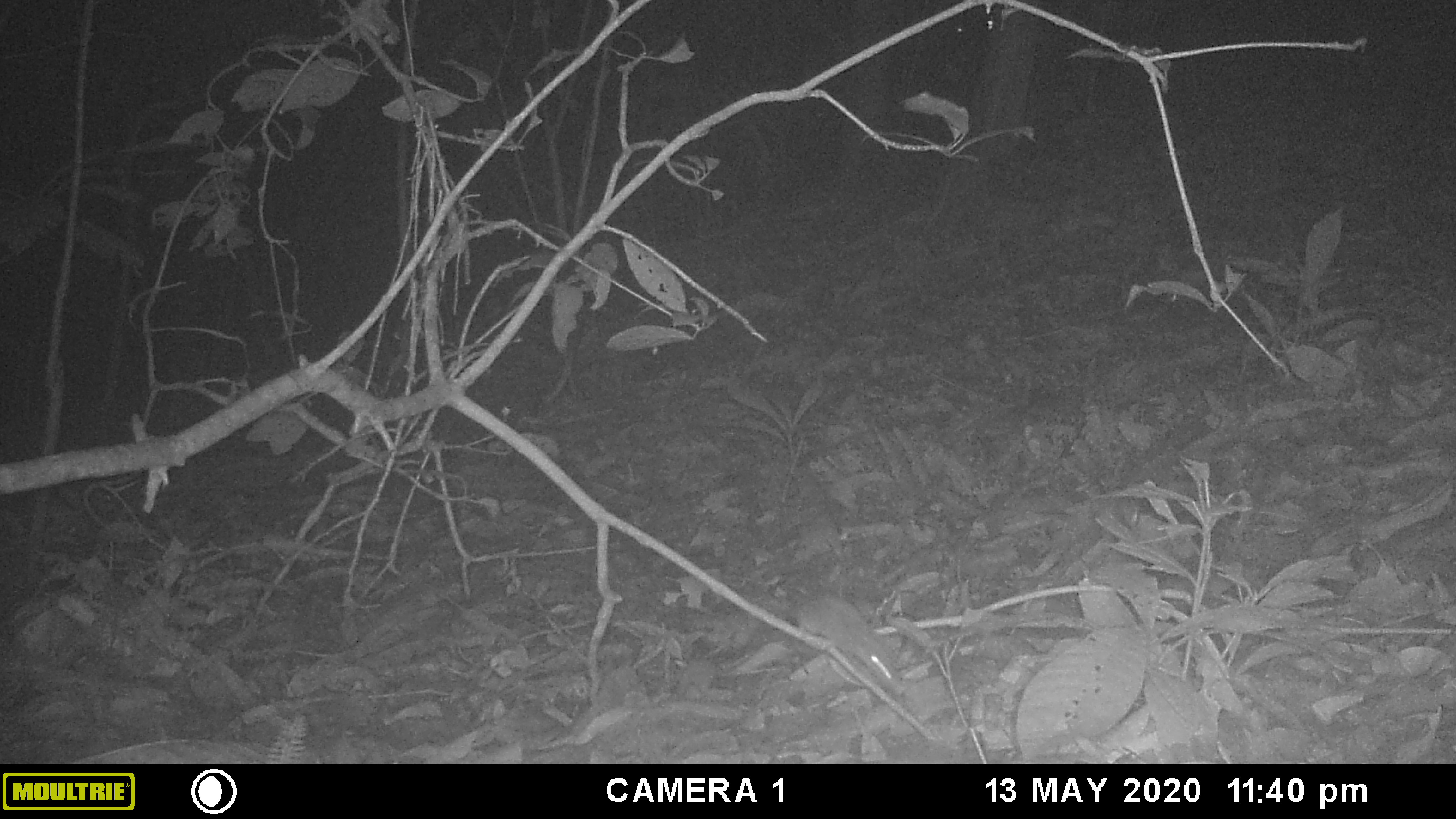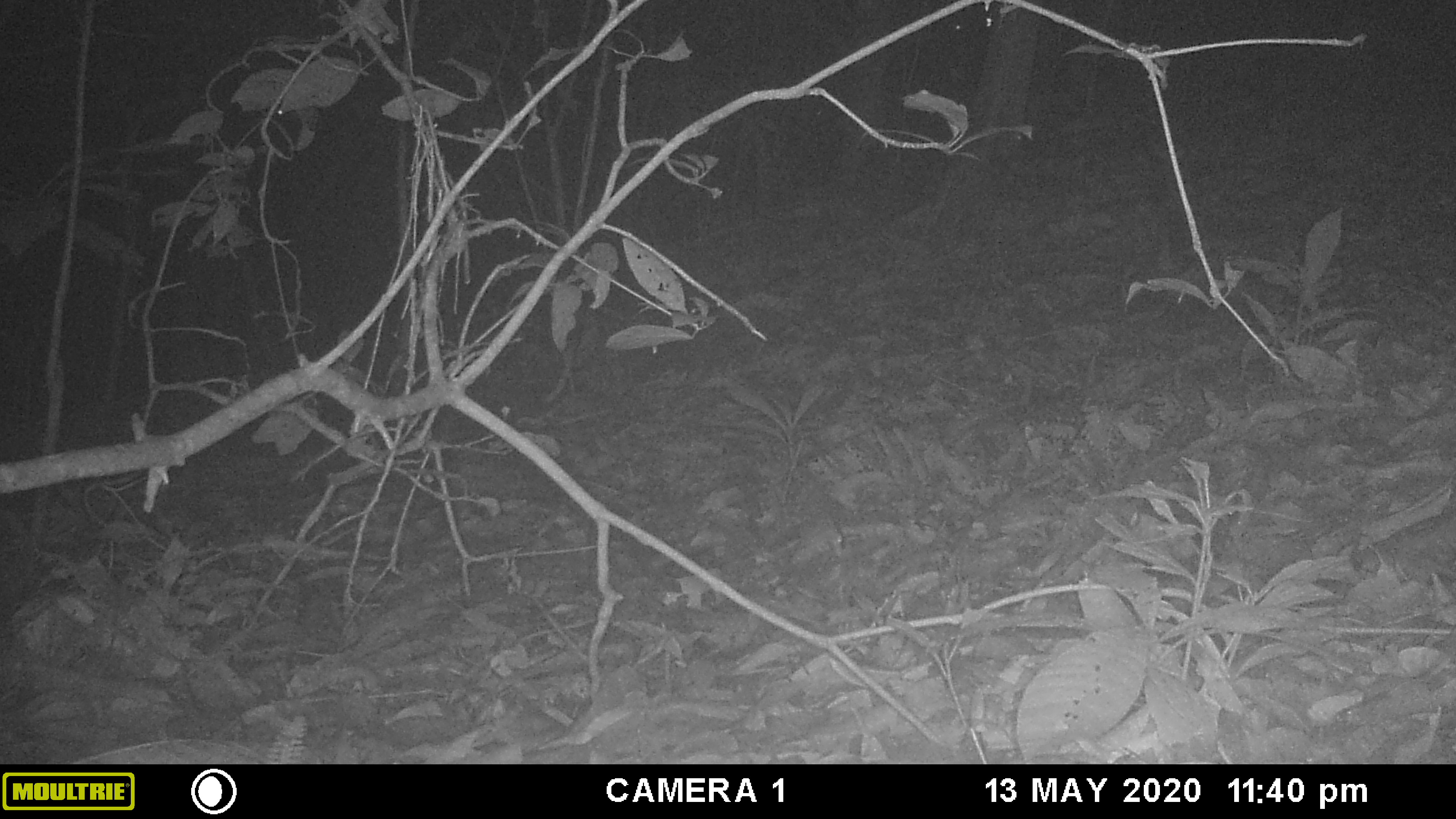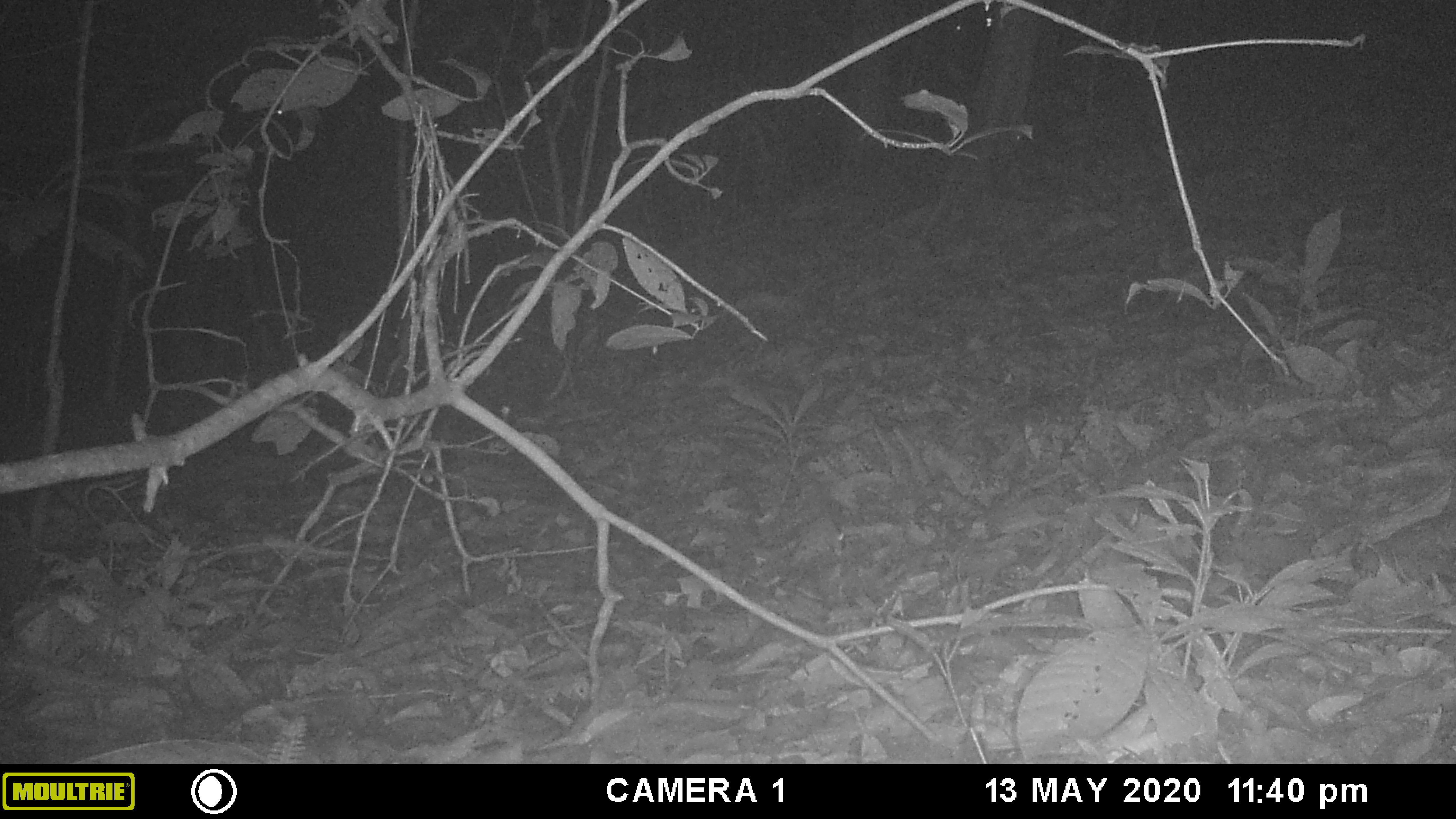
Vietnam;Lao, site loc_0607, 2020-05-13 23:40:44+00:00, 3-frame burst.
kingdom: Animalia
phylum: Chordata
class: Mammalia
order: Rodentia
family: Muridae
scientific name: Muridae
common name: old-world mice and rats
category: unidentified murid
Unidentified murid (old-world mice and rats) (Muridae). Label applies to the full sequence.